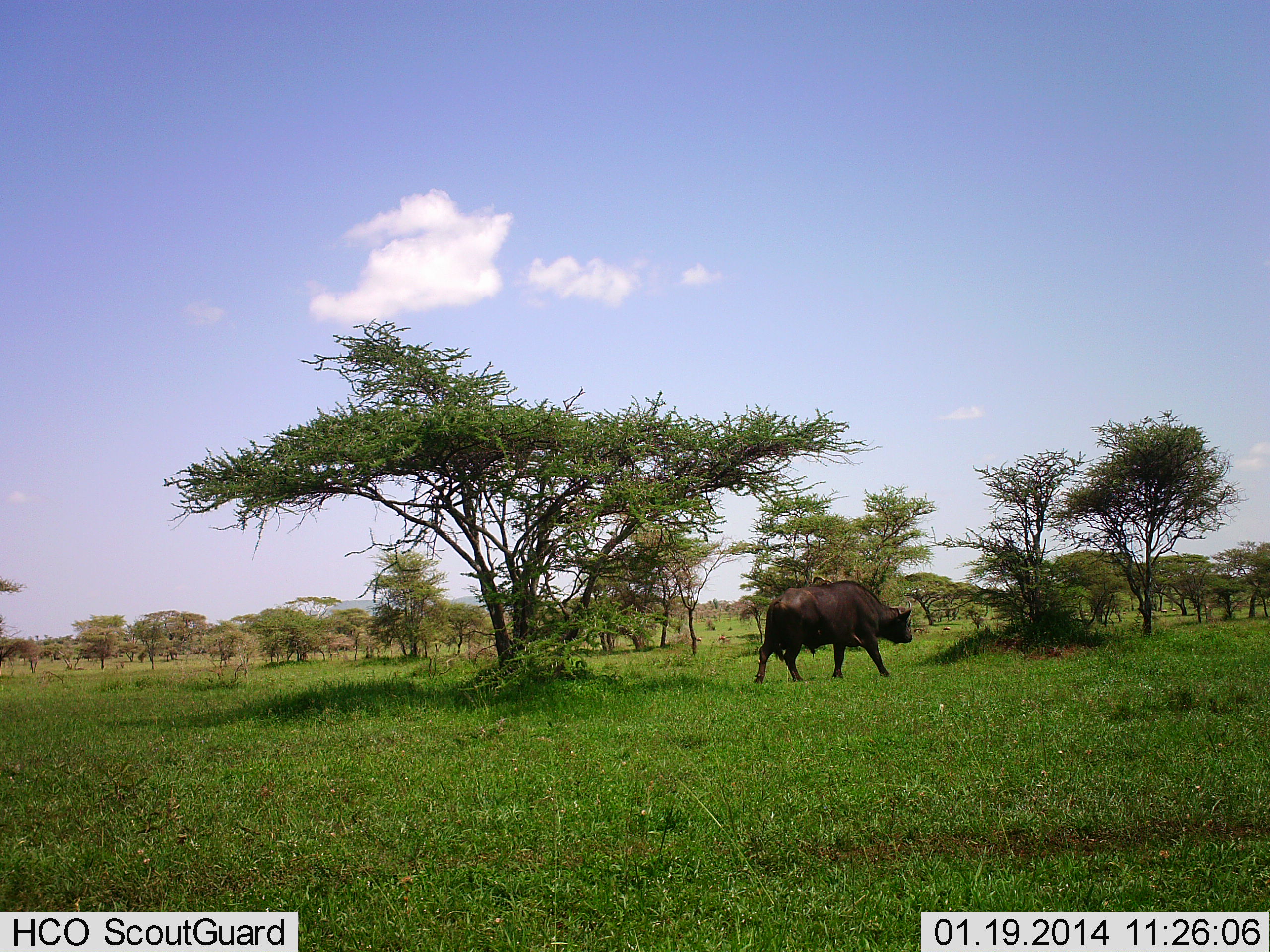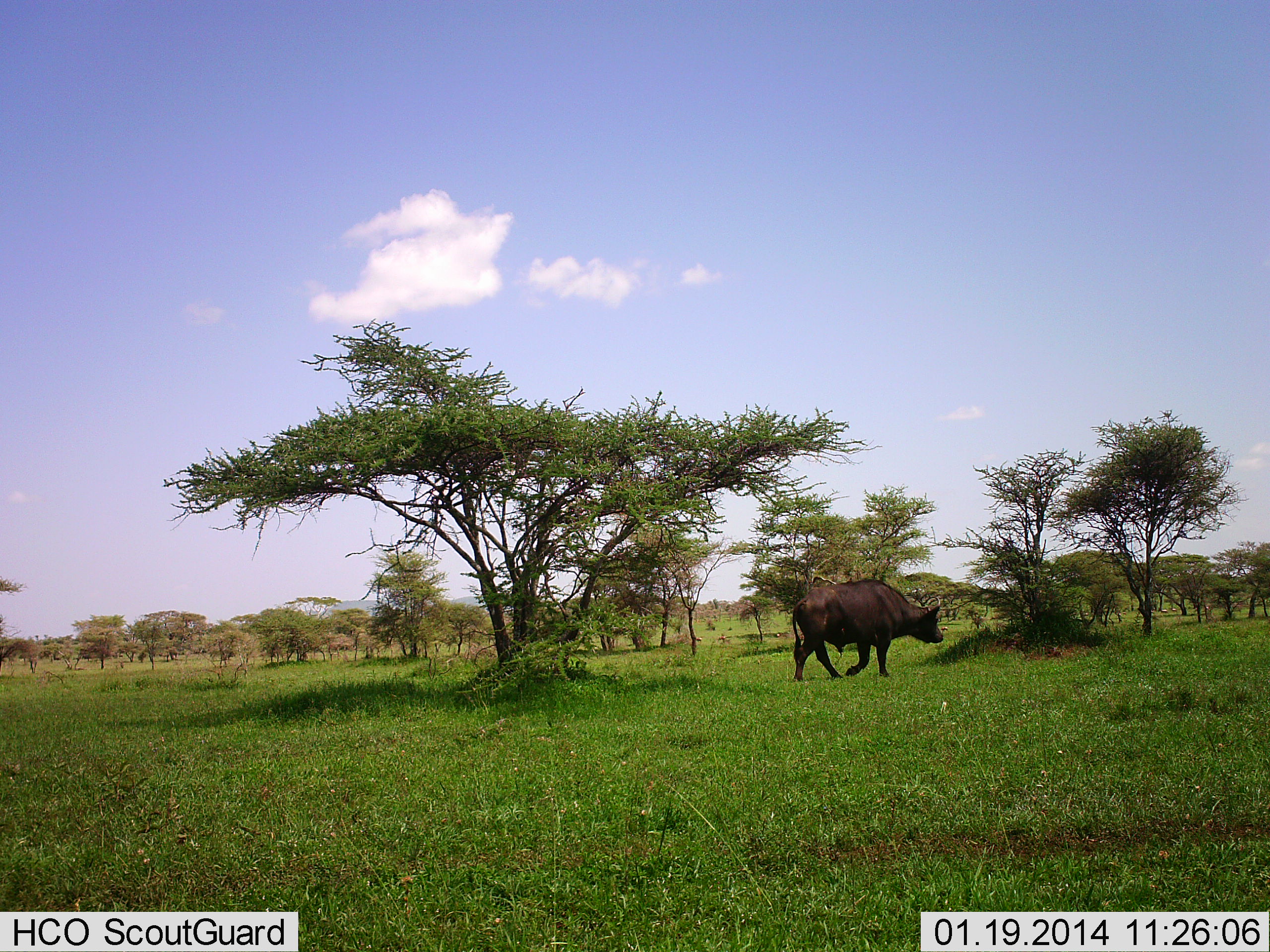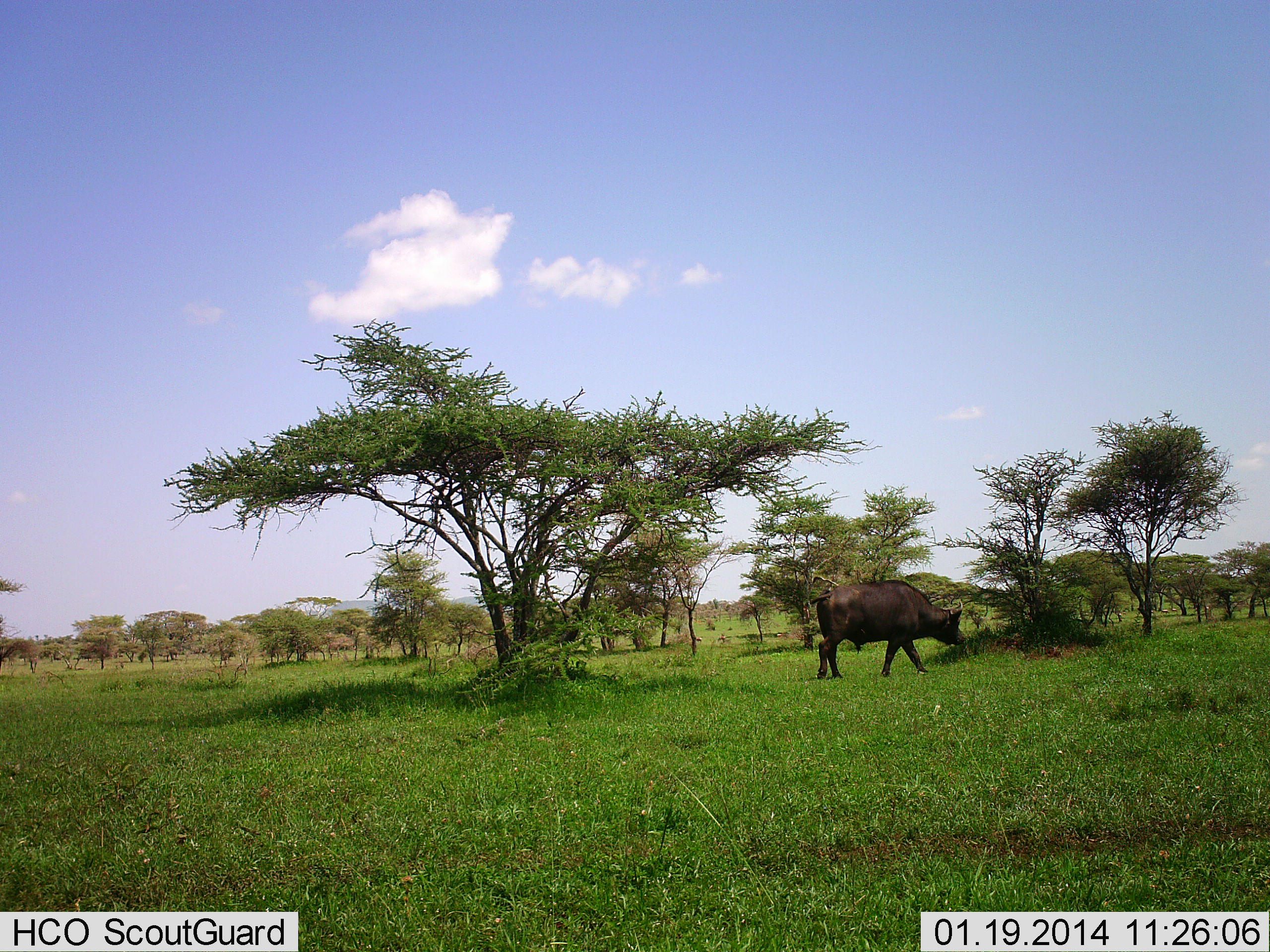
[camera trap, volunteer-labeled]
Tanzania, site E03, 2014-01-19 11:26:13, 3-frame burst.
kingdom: Animalia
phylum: Chordata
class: Mammalia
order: Artiodactyla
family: Bovidae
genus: Syncerus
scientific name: Syncerus caffer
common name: cape buffalo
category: buffalo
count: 1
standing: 0%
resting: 0%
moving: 100%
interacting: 0%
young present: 0%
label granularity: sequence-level